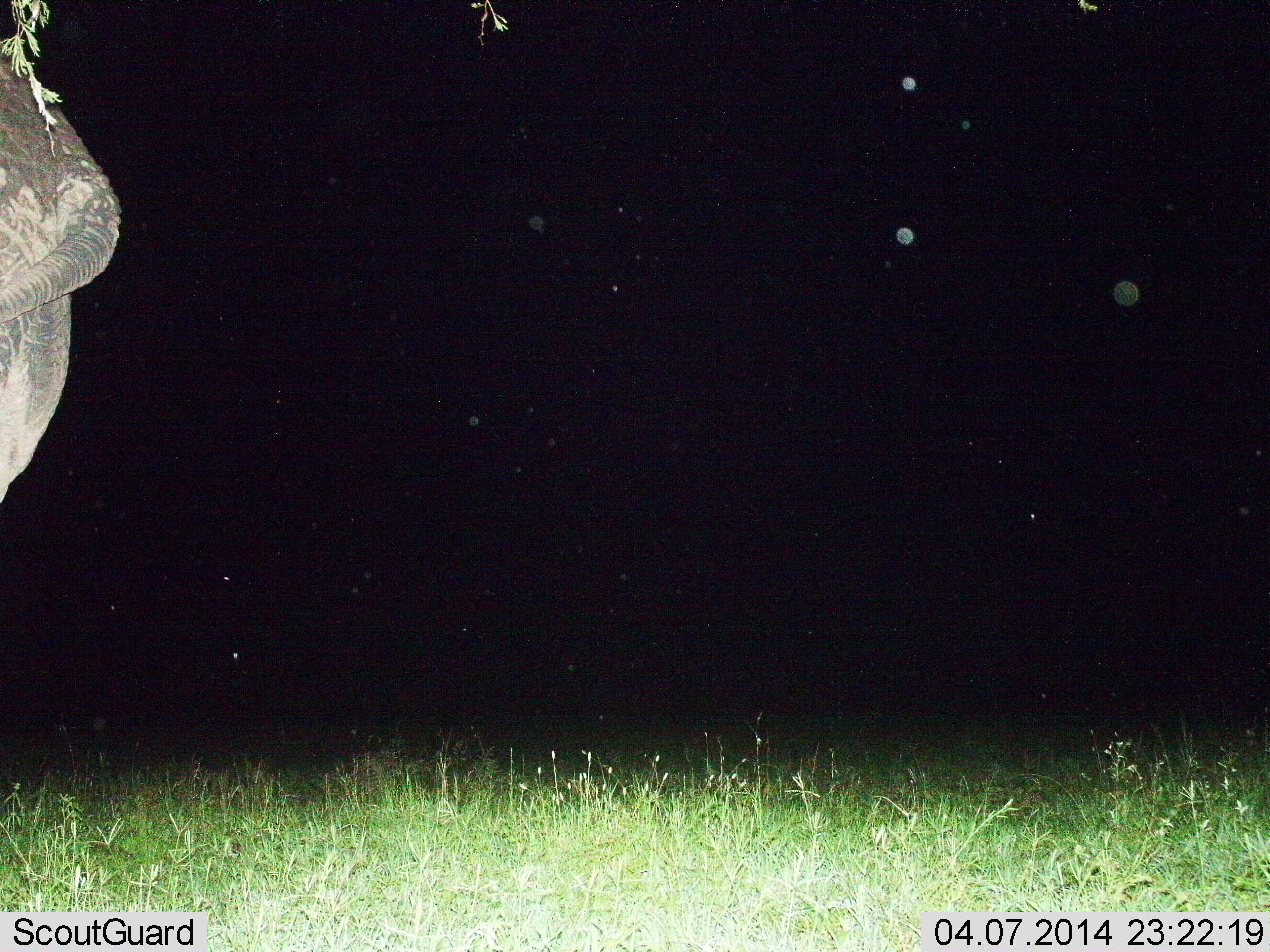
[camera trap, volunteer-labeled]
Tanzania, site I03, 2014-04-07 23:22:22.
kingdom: Animalia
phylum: Chordata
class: Mammalia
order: Proboscidea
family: Elephantidae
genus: Loxodonta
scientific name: Loxodonta africana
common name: african bush elephant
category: elephant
Elephant (african bush elephant) (Loxodonta africana), count 1. Behavior (volunteer vote fractions): standing 90%, resting 0%, moving 20%, interacting 0%. Young present (vote fraction): 0%. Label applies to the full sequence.